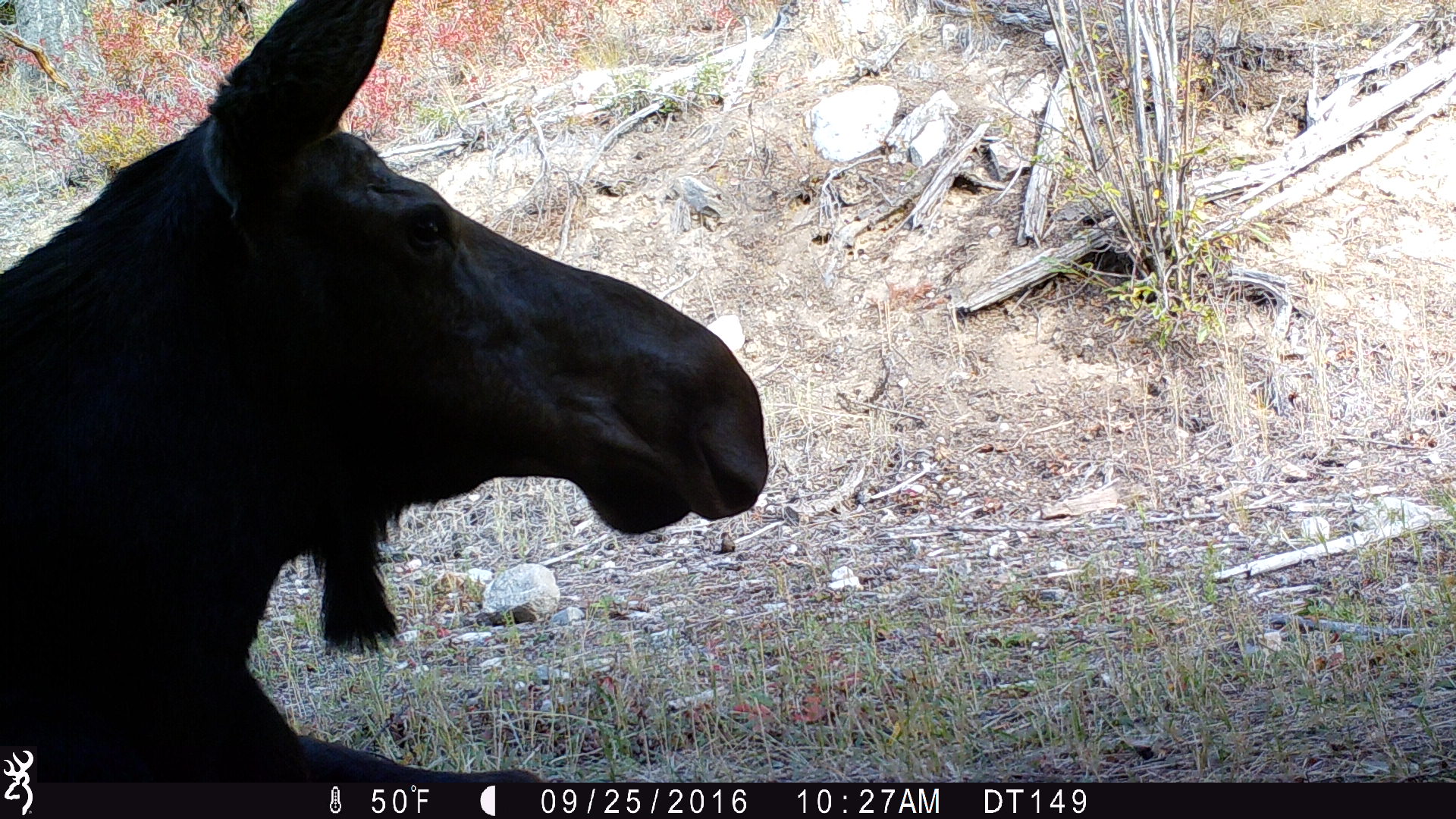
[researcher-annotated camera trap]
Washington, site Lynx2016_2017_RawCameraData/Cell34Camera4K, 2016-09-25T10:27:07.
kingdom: Animalia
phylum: Chordata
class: Mammalia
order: Artiodactyla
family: Cervidae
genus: Alces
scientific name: Alces alces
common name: moose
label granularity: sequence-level